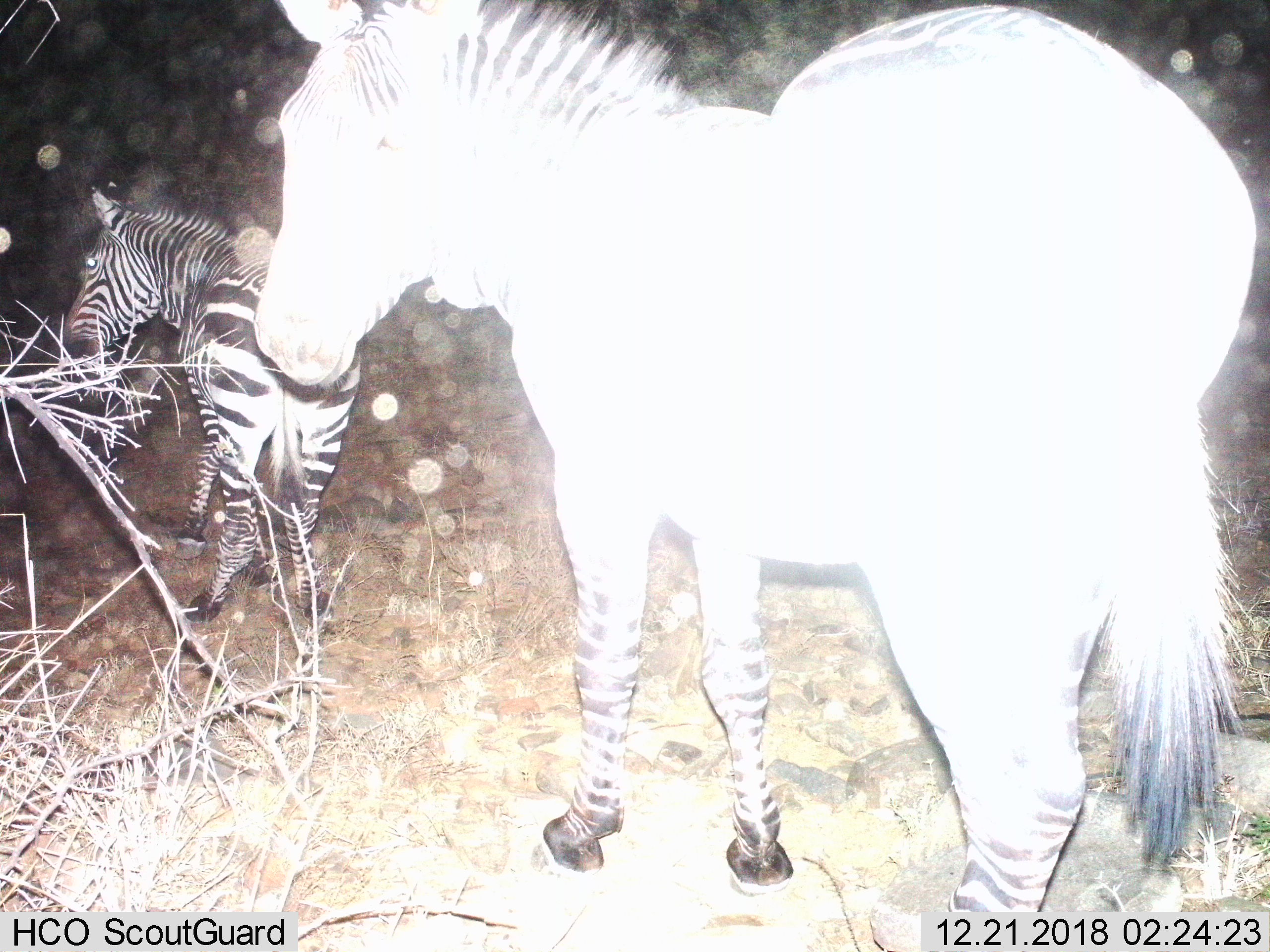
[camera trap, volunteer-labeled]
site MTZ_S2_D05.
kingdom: Animalia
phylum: Chordata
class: Mammalia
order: Perissodactyla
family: Equidae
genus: Equus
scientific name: Equus zebra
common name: mountain zebra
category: zebramountain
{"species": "zebramountain (mountain zebra) (Equus zebra)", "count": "2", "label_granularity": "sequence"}